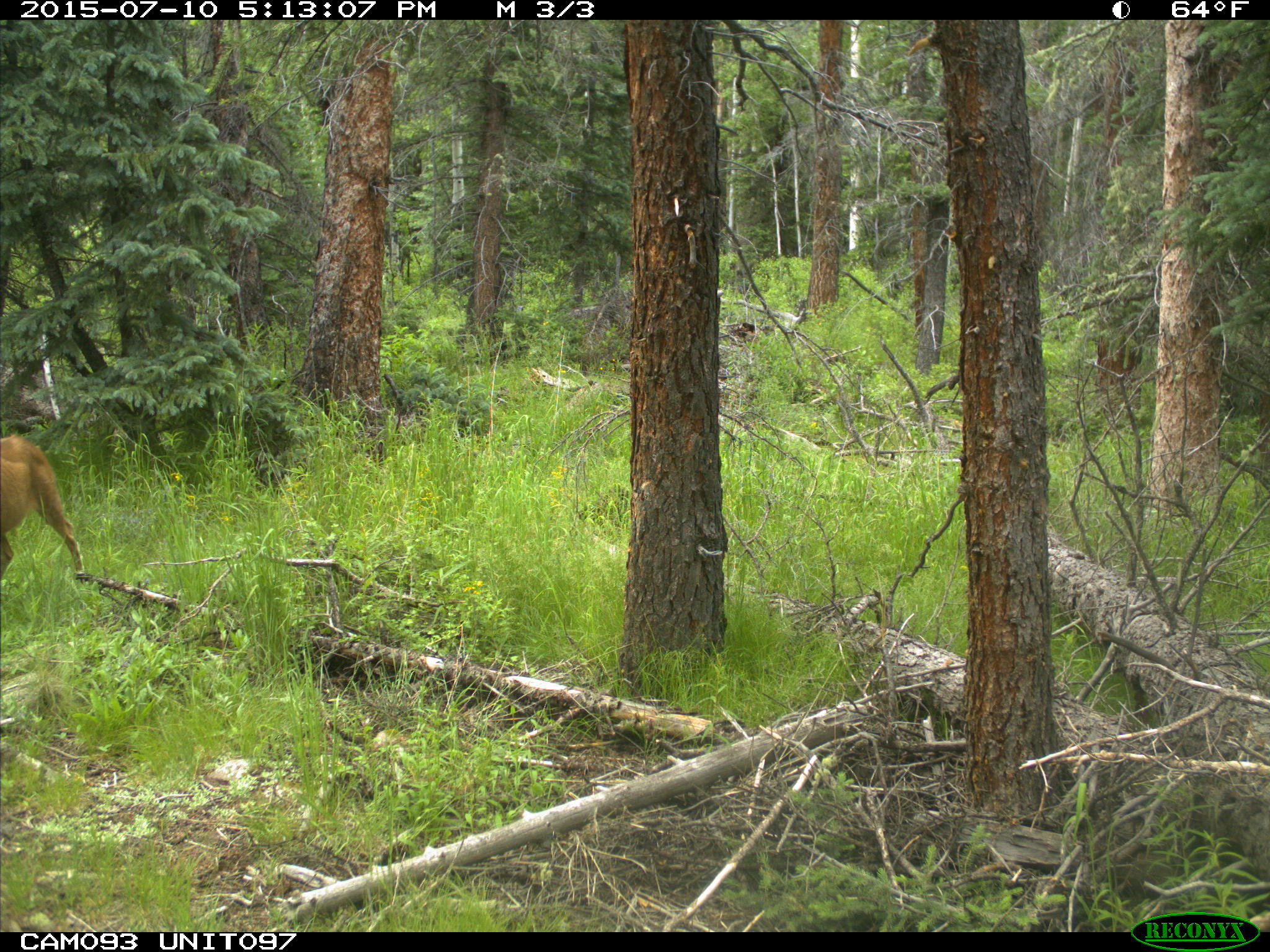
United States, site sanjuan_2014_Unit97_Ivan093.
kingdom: Animalia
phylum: Chordata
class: Mammalia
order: Artiodactyla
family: Cervidae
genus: Odocoileus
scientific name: Odocoileus hemionus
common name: mule deer